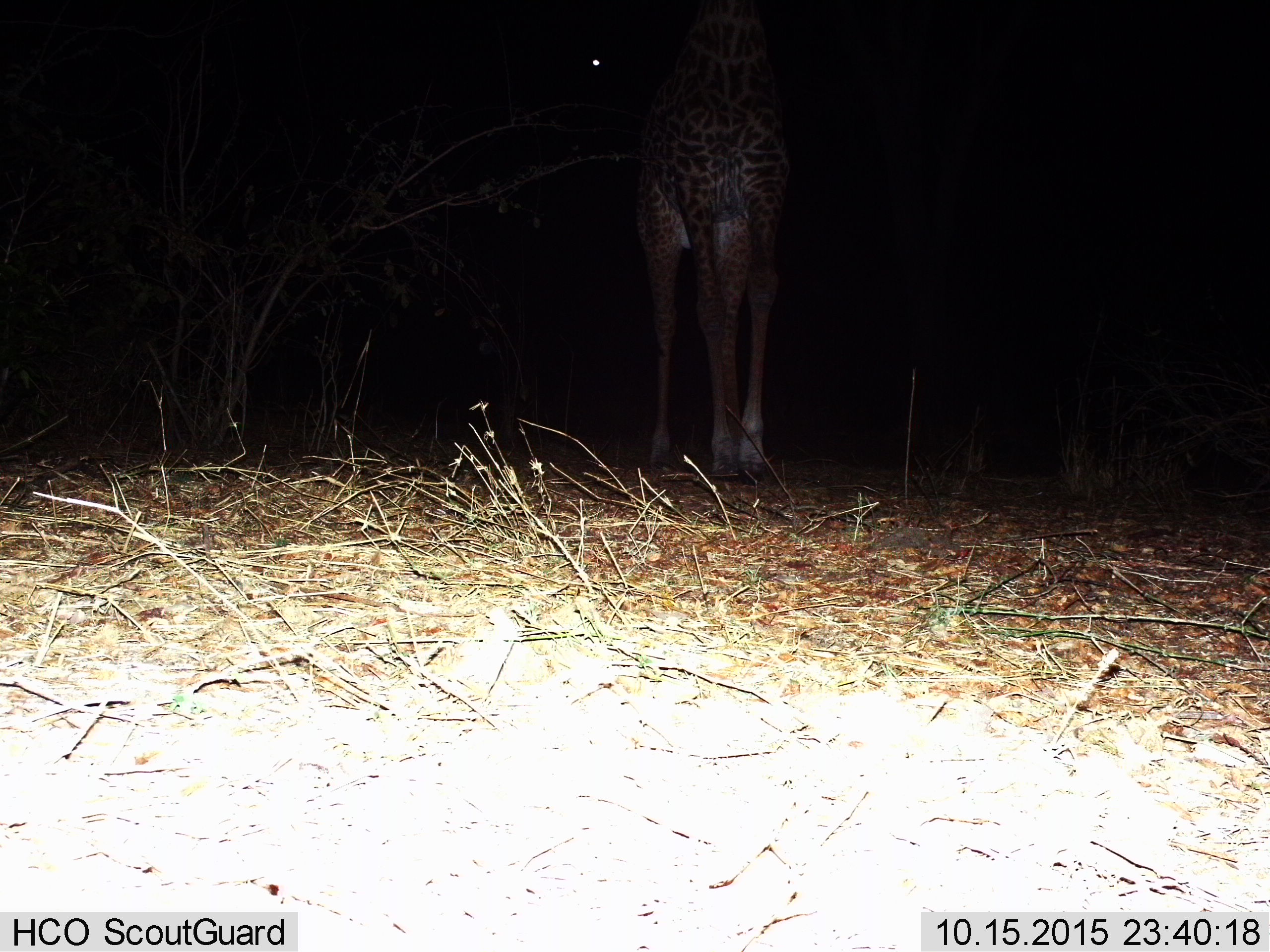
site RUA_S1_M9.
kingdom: Animalia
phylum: Chordata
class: Mammalia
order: Artiodactyla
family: Giraffidae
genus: Giraffa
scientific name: Giraffa camelopardalis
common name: giraffe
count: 1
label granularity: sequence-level